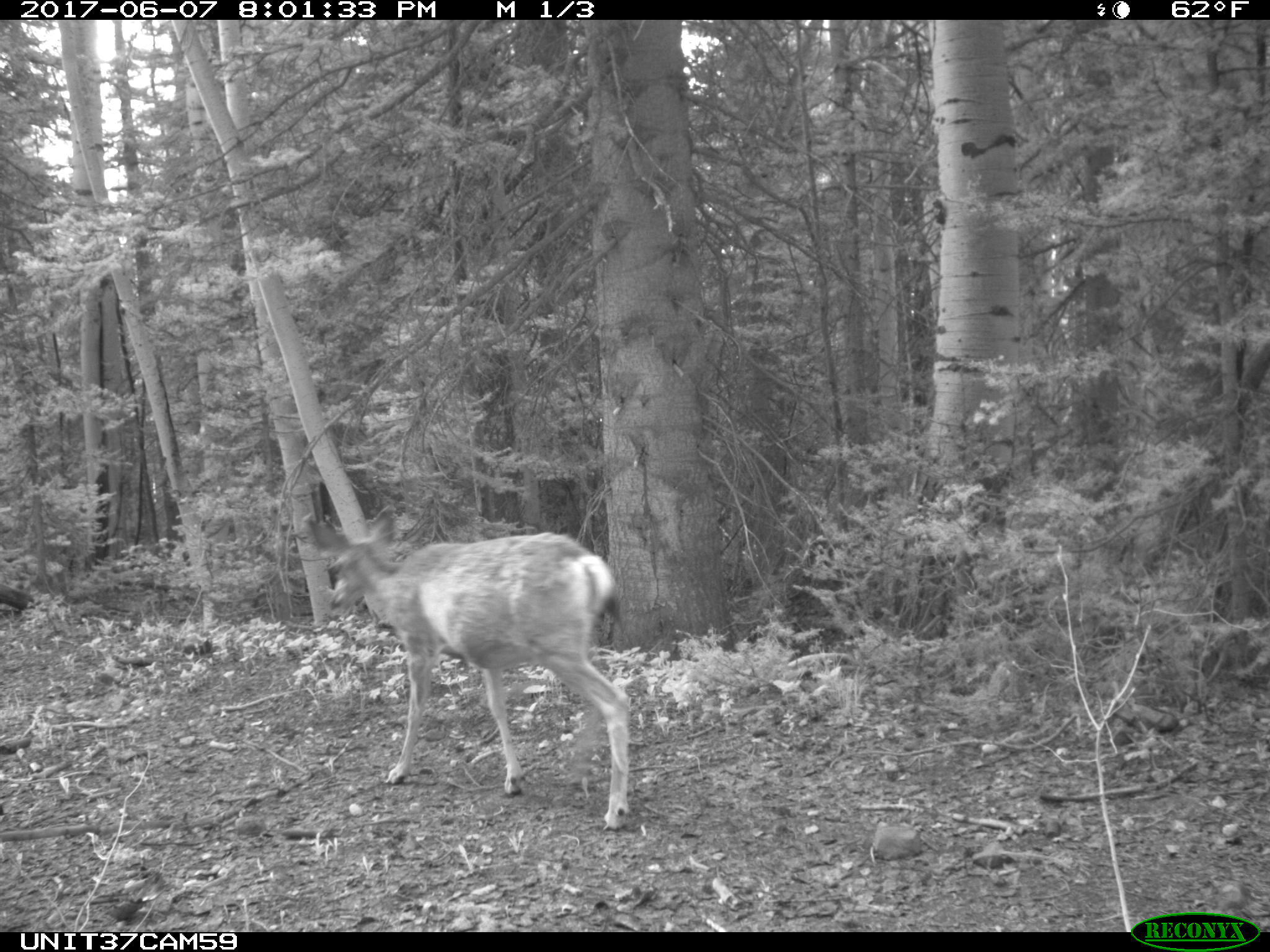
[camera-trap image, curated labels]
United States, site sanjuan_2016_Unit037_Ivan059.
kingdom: Animalia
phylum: Chordata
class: Mammalia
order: Artiodactyla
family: Cervidae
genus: Odocoileus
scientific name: Odocoileus hemionus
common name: mule deer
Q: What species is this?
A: Odocoileus hemionus (mule deer).